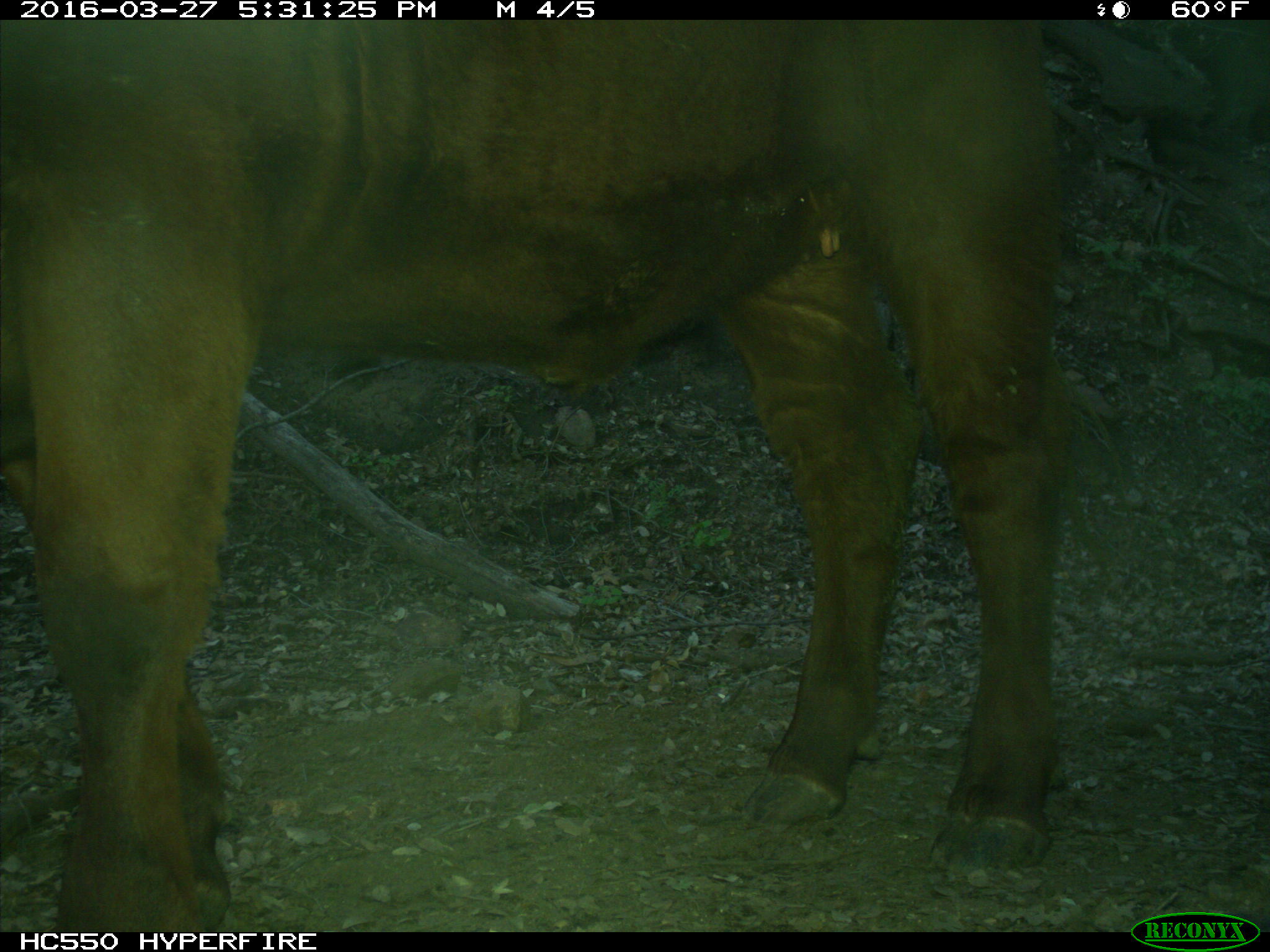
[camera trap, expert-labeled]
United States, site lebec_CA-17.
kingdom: Animalia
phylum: Chordata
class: Mammalia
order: Artiodactyla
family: Bovidae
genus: Bos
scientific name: Bos taurus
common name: domestic cow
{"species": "Bos taurus (domestic cow)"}